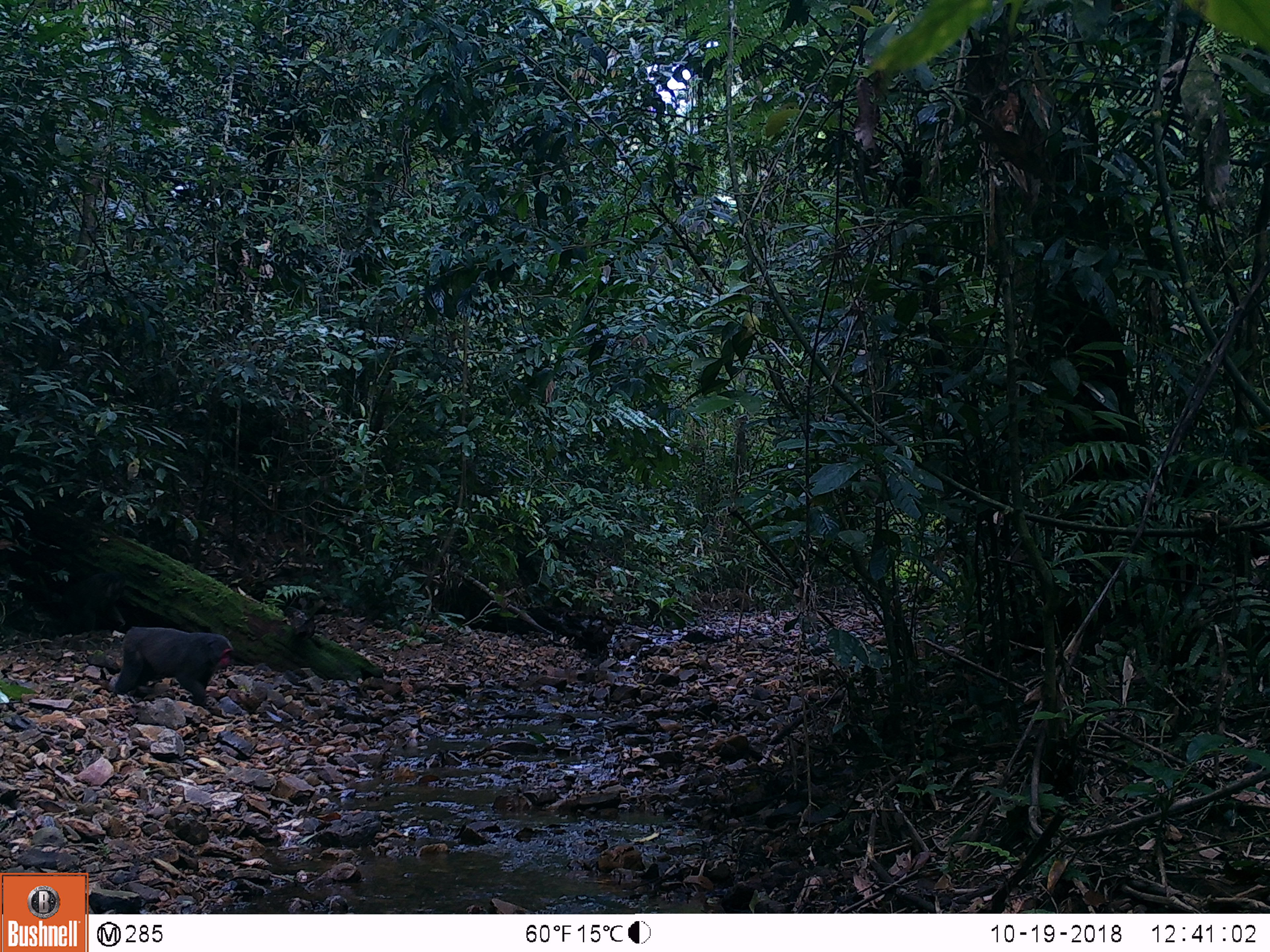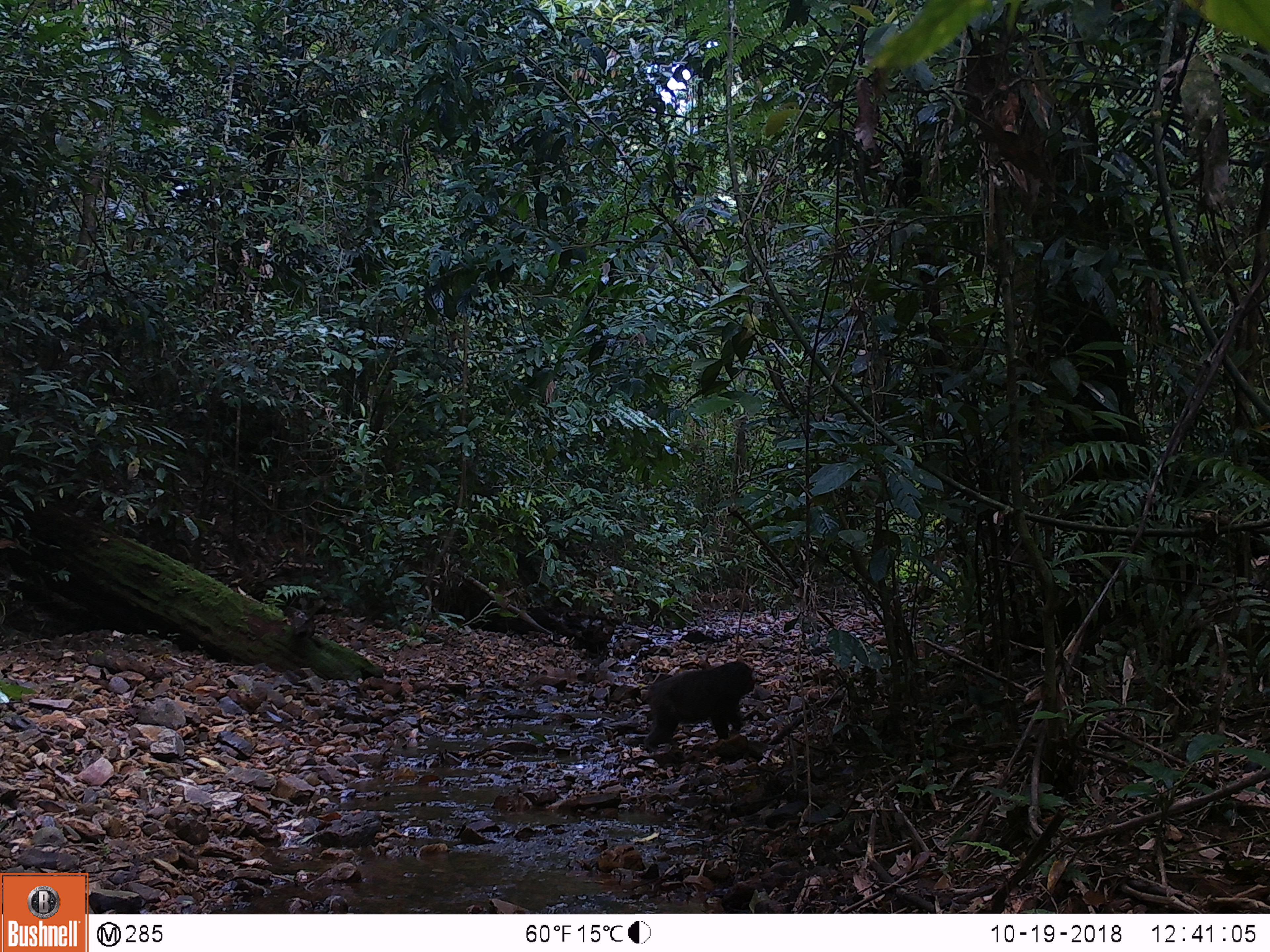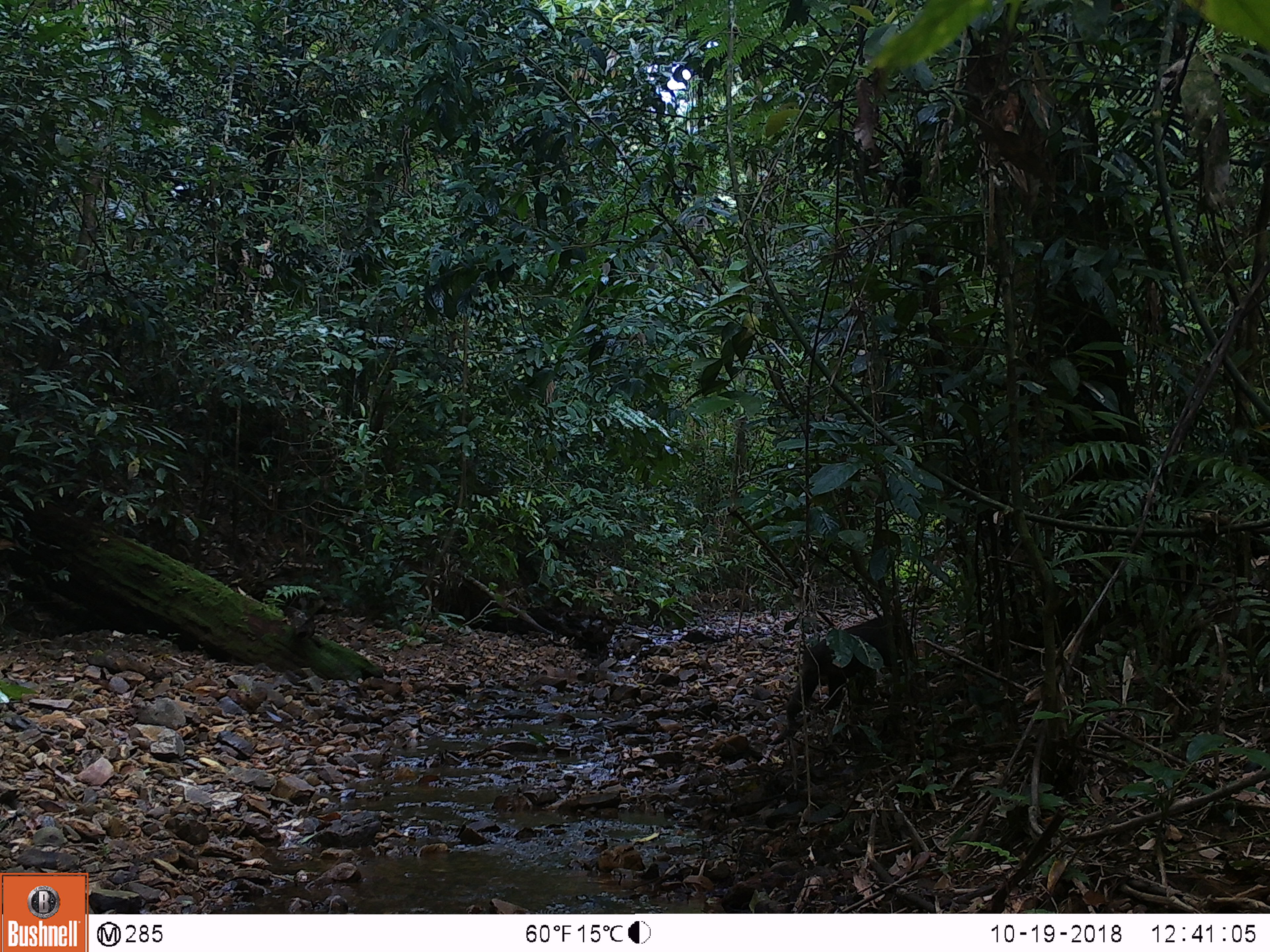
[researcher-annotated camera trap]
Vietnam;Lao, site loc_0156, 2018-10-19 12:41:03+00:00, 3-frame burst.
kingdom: Animalia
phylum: Chordata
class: Mammalia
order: Primates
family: Cercopithecidae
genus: Macaca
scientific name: Macaca arctoides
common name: stump-tailed macaque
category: stump tailed macaque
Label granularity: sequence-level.